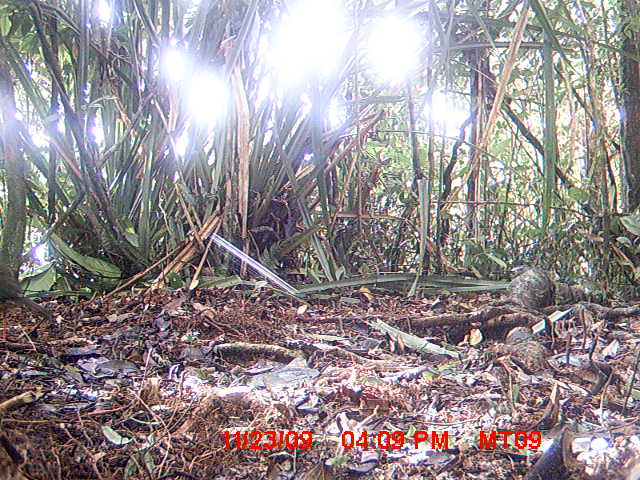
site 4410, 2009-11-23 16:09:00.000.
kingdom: Animalia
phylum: Chordata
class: Aves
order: Coraciiformes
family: Brachypteraciidae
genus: Brachypteracias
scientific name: Brachypteracias squamiger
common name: scaly ground roller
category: geobiastes squamiger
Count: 1.